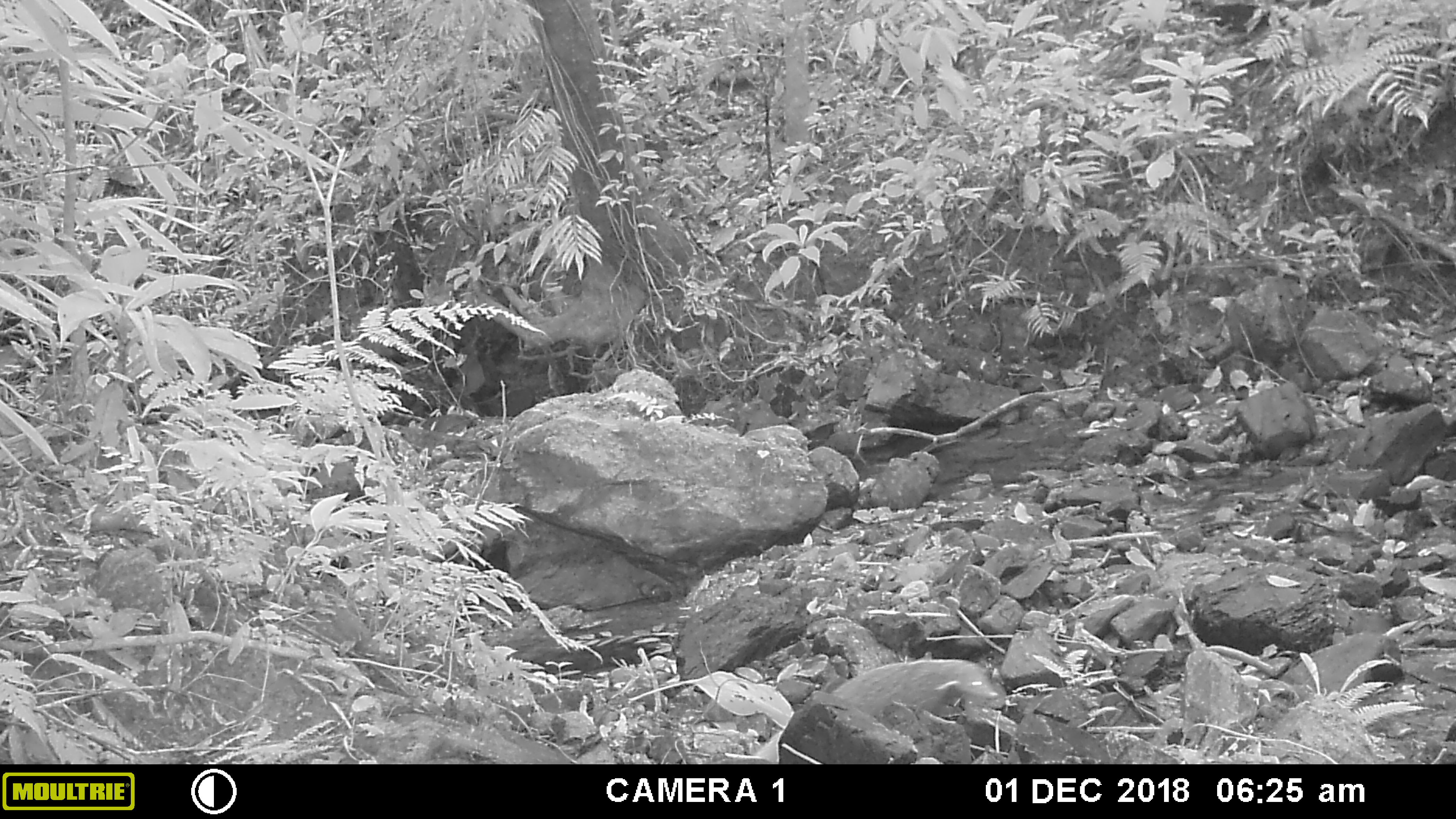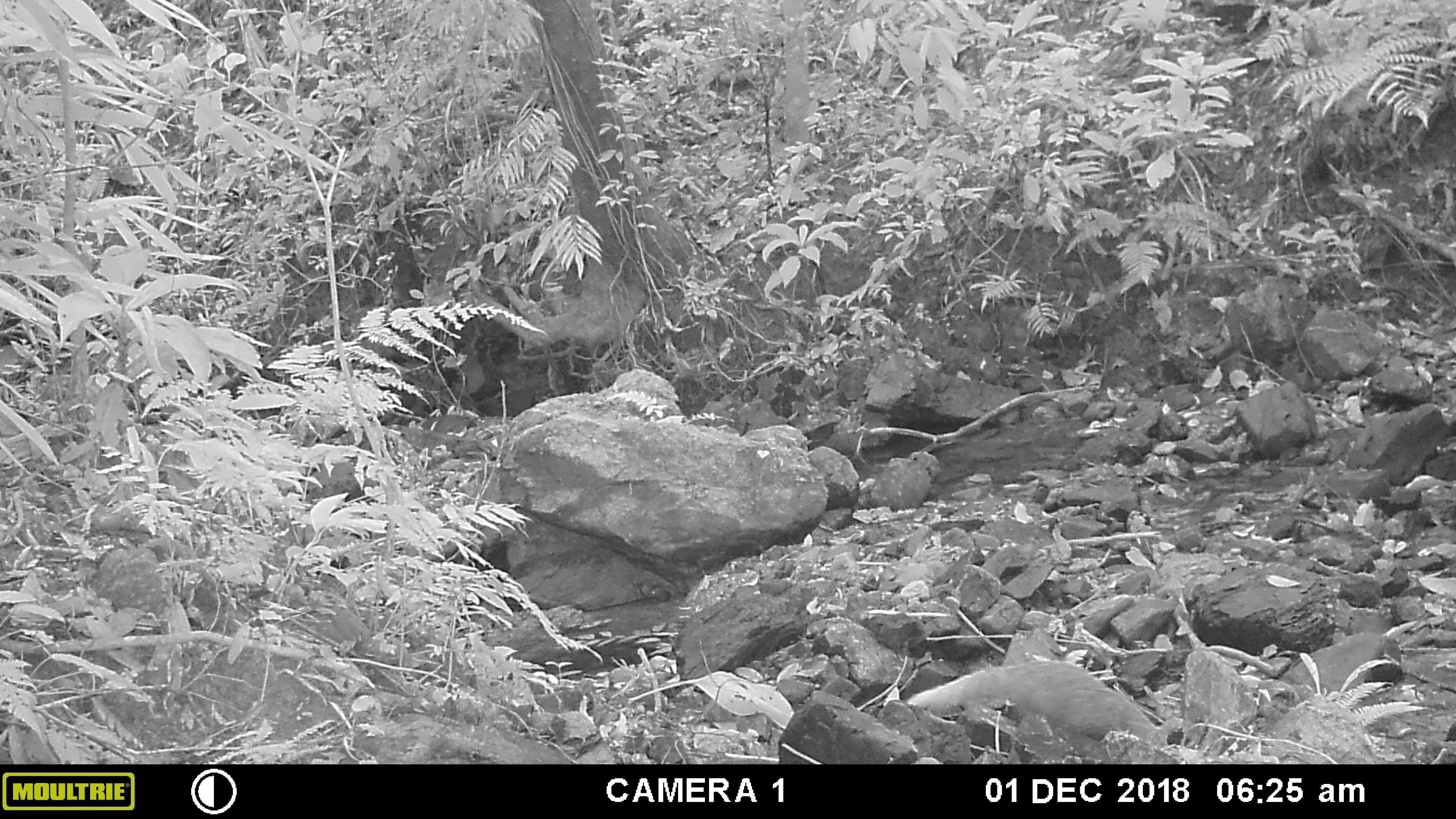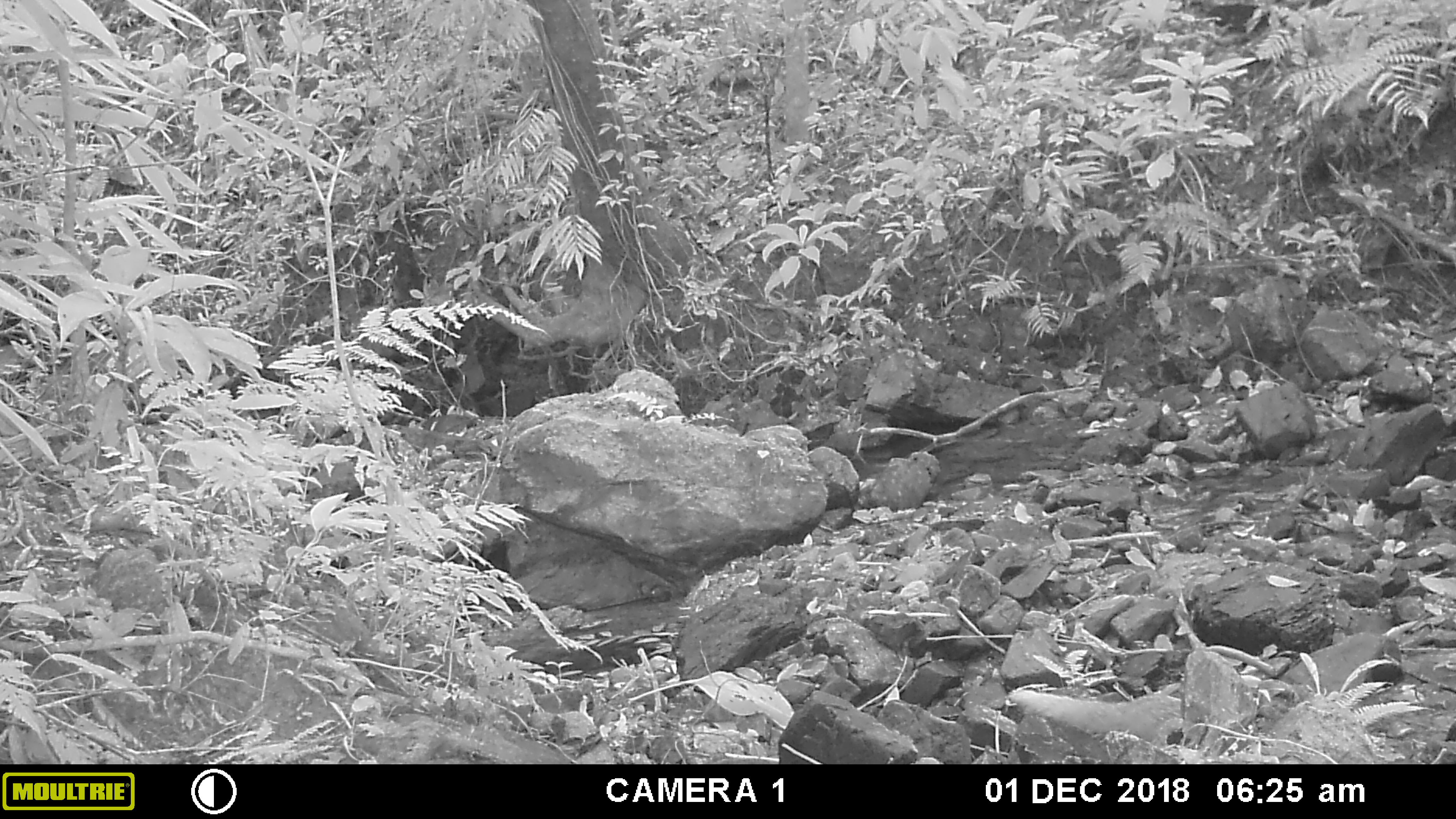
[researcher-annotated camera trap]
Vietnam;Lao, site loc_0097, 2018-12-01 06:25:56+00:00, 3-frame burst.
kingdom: Animalia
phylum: Chordata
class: Mammalia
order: Carnivora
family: Herpestidae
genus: Urva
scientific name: Urva urva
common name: crab-eating mongoose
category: crab eating mongoose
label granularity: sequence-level